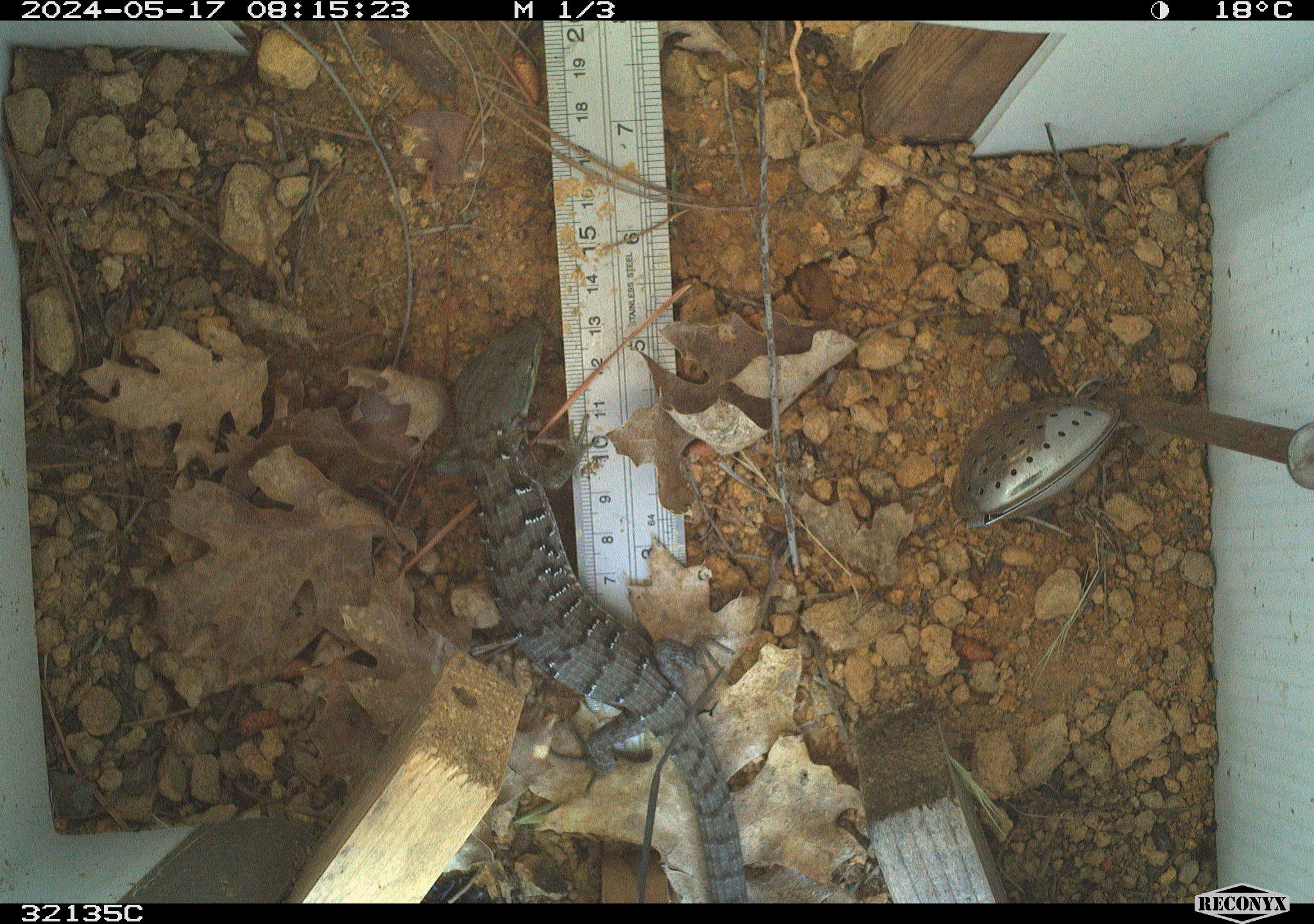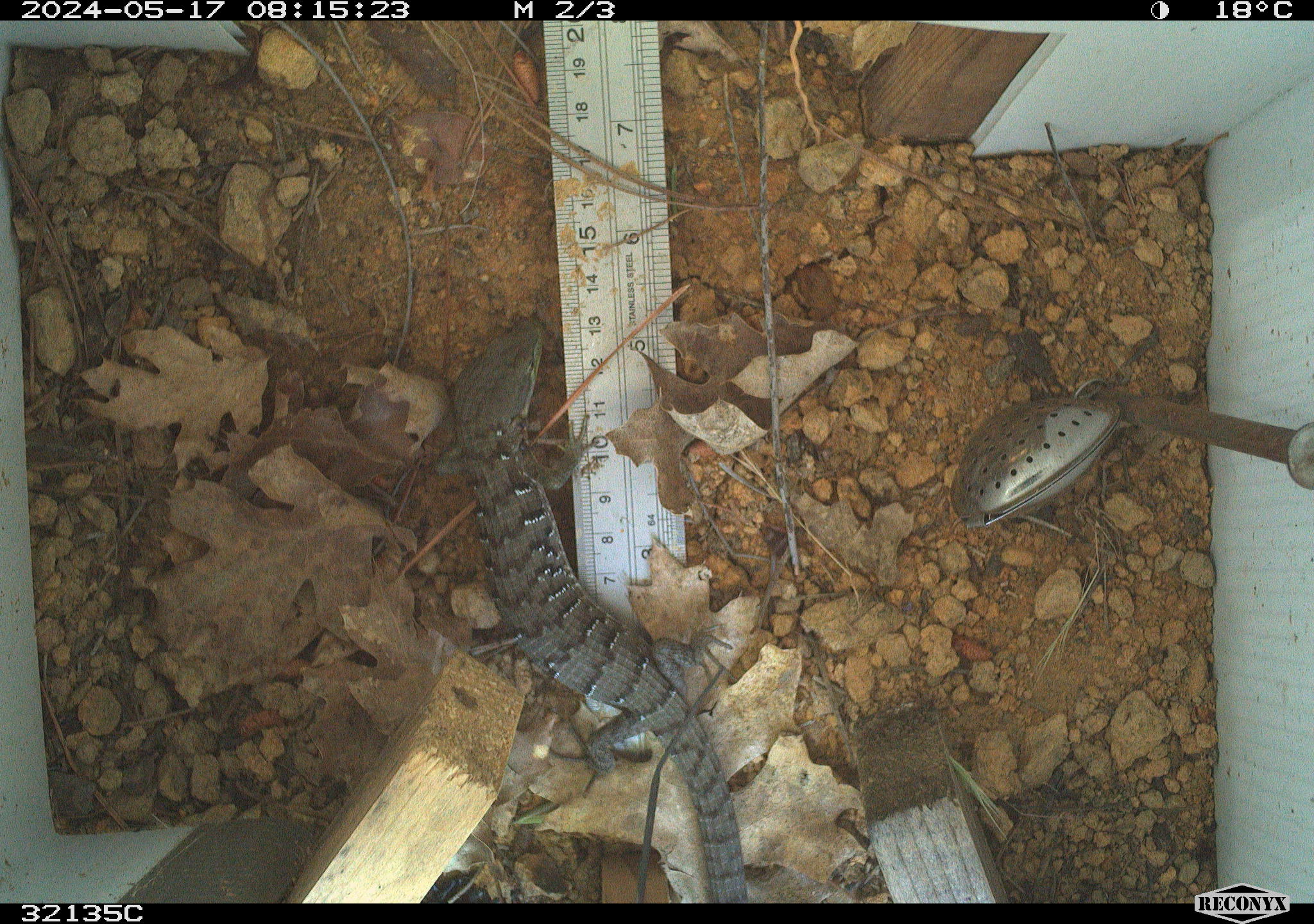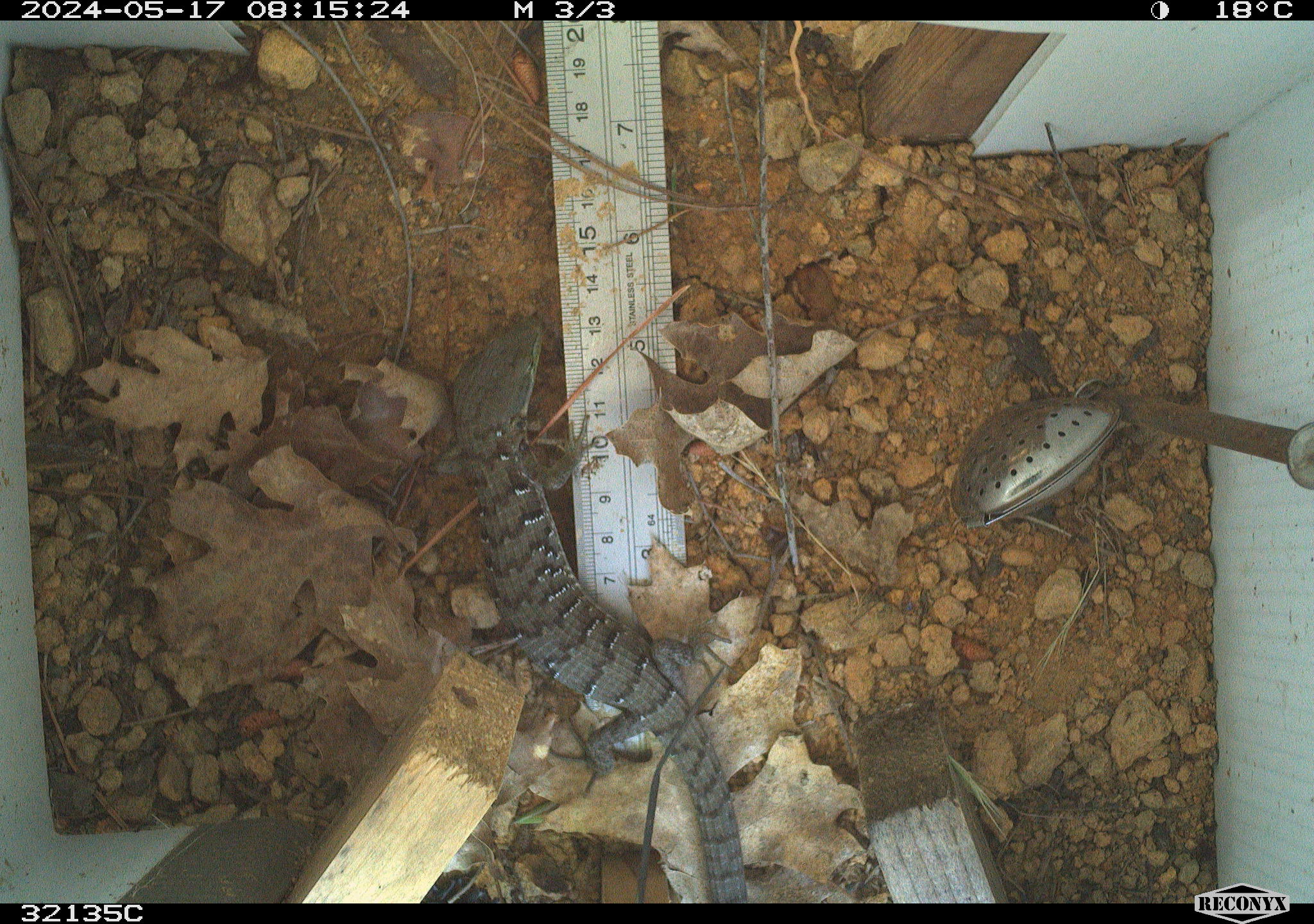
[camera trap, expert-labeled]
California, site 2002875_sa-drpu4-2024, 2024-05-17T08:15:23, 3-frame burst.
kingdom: Animalia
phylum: Chordata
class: Reptilia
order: Squamata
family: Anguidae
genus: Elgaria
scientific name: Elgaria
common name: alligator lizards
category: elgaria species